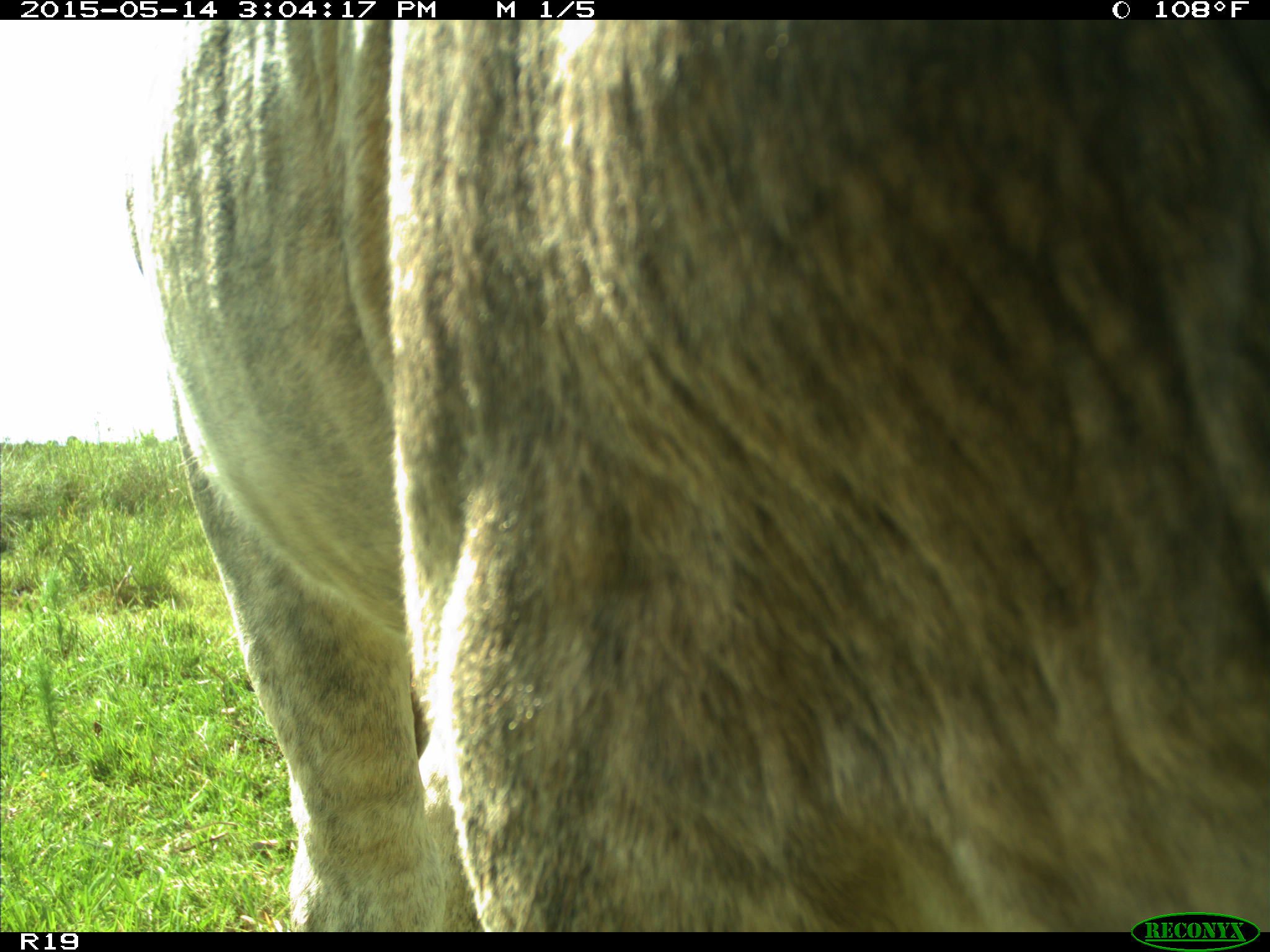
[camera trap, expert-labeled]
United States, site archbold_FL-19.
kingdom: Animalia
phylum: Chordata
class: Mammalia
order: Artiodactyla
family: Bovidae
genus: Bos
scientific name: Bos taurus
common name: domestic cow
Bos taurus (domestic cow).